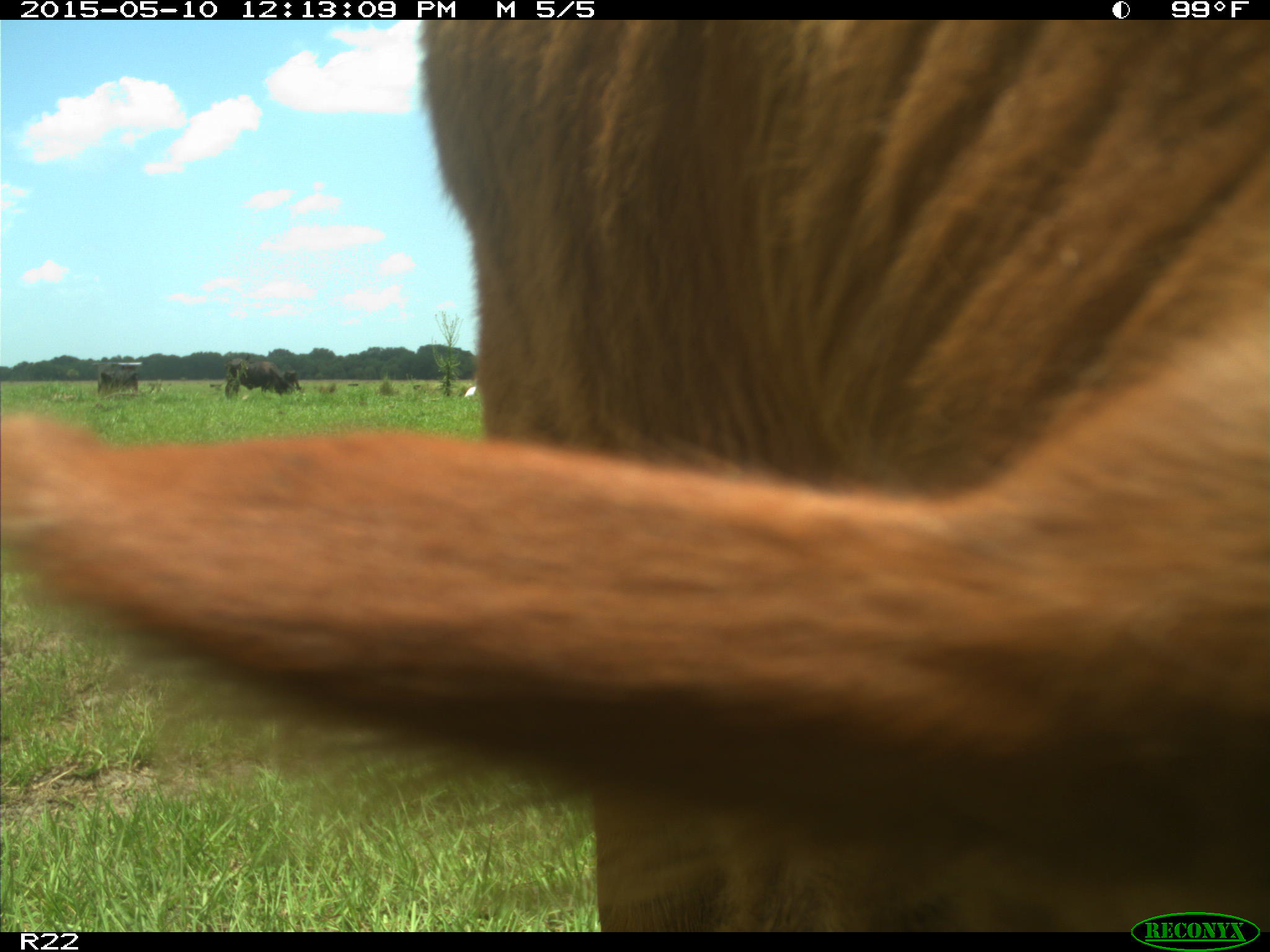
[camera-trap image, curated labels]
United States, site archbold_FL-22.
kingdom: Animalia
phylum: Chordata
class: Mammalia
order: Artiodactyla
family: Bovidae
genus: Bos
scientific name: Bos taurus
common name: domestic cow